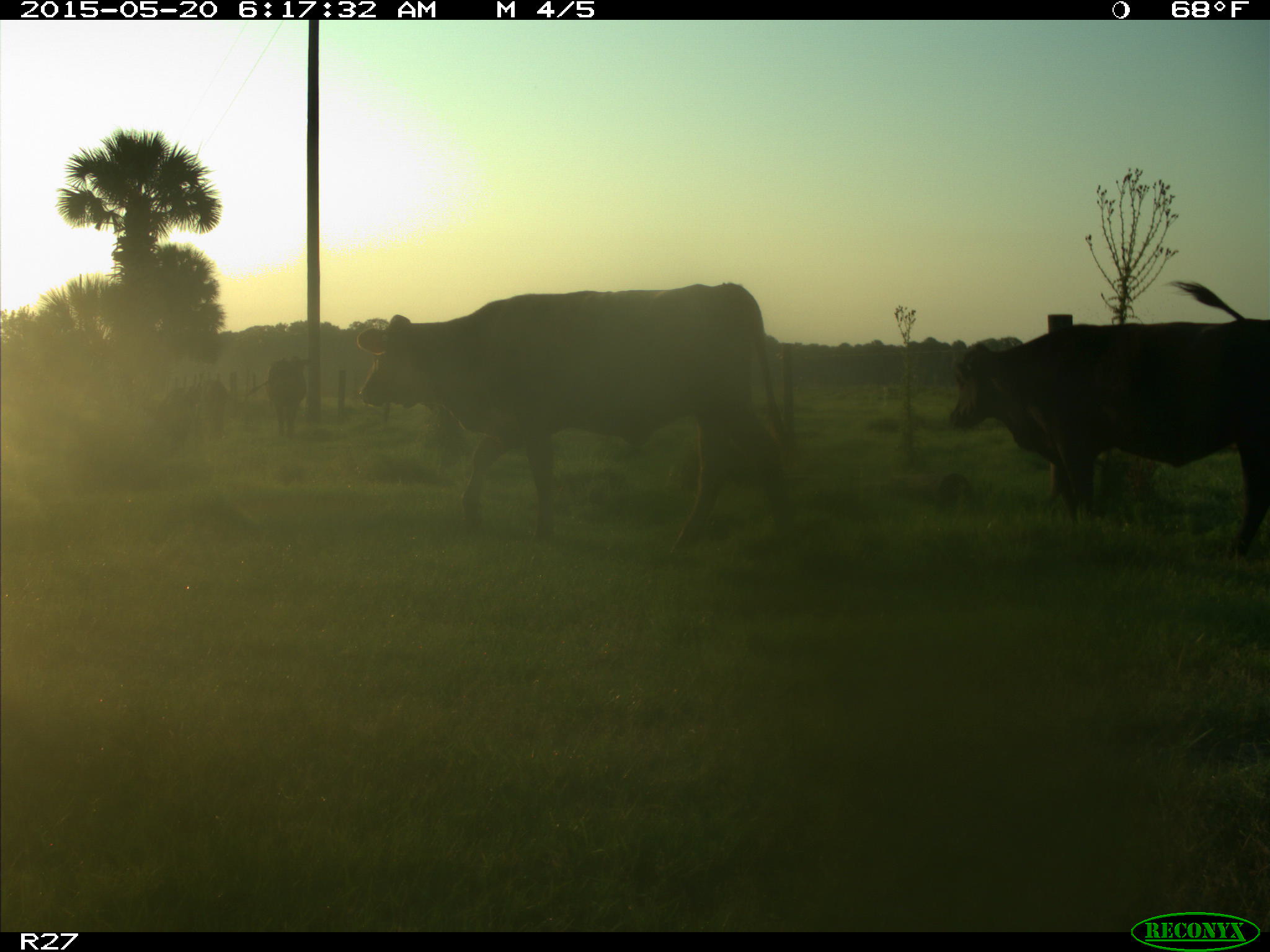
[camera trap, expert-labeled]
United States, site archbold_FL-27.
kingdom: Animalia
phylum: Chordata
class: Mammalia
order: Artiodactyla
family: Bovidae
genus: Bos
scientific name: Bos taurus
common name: domestic cow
Bos taurus (domestic cow).